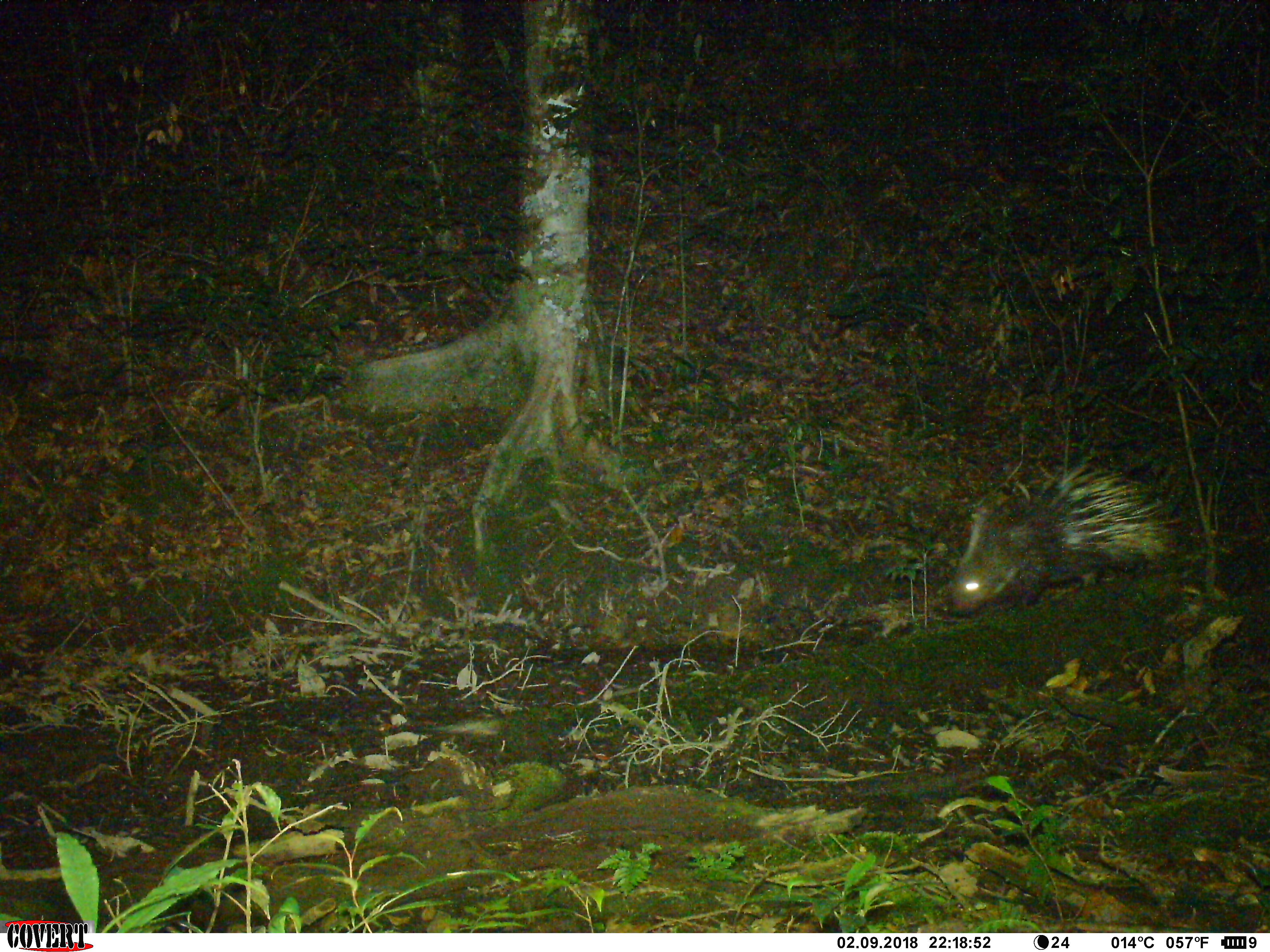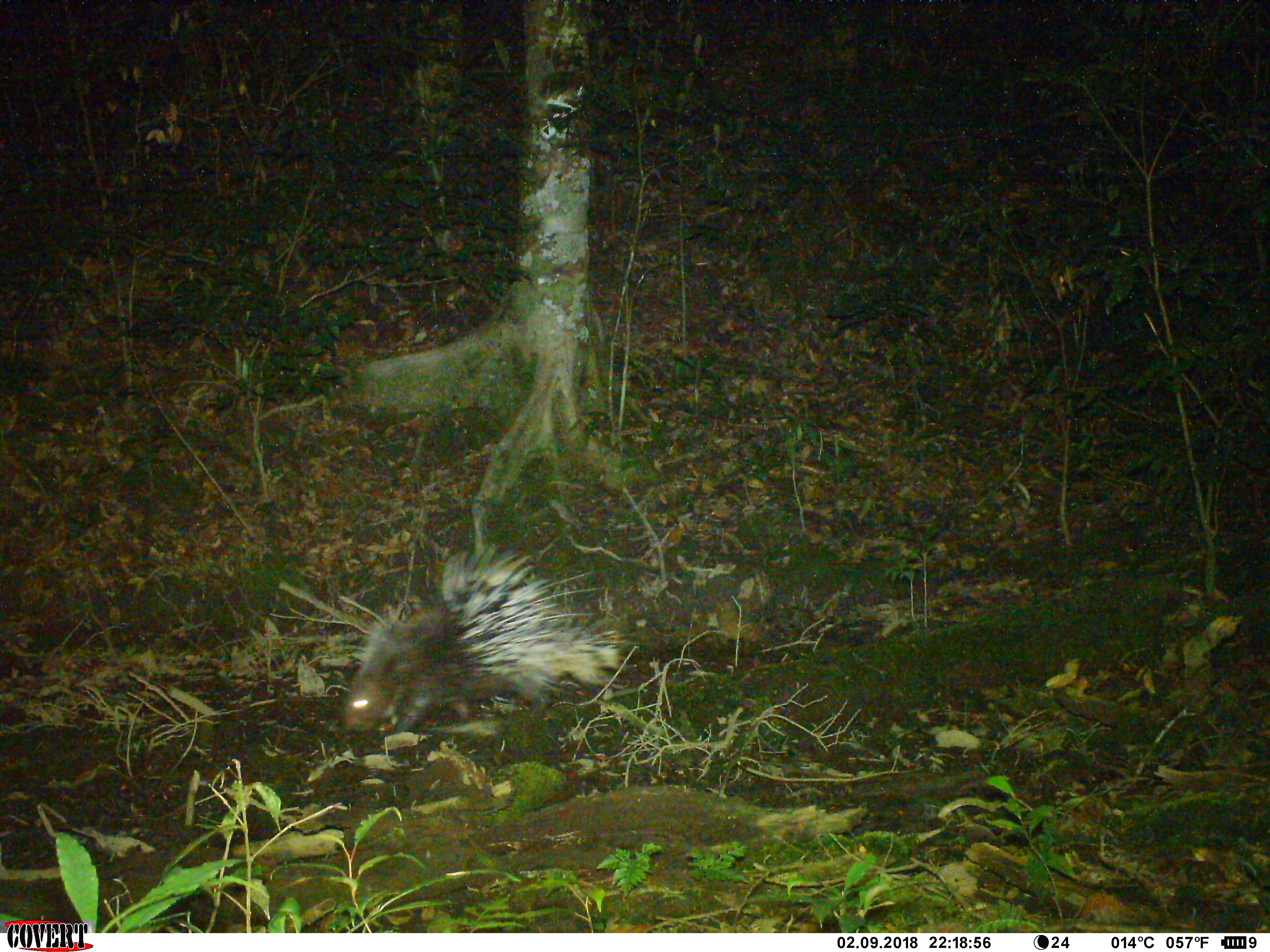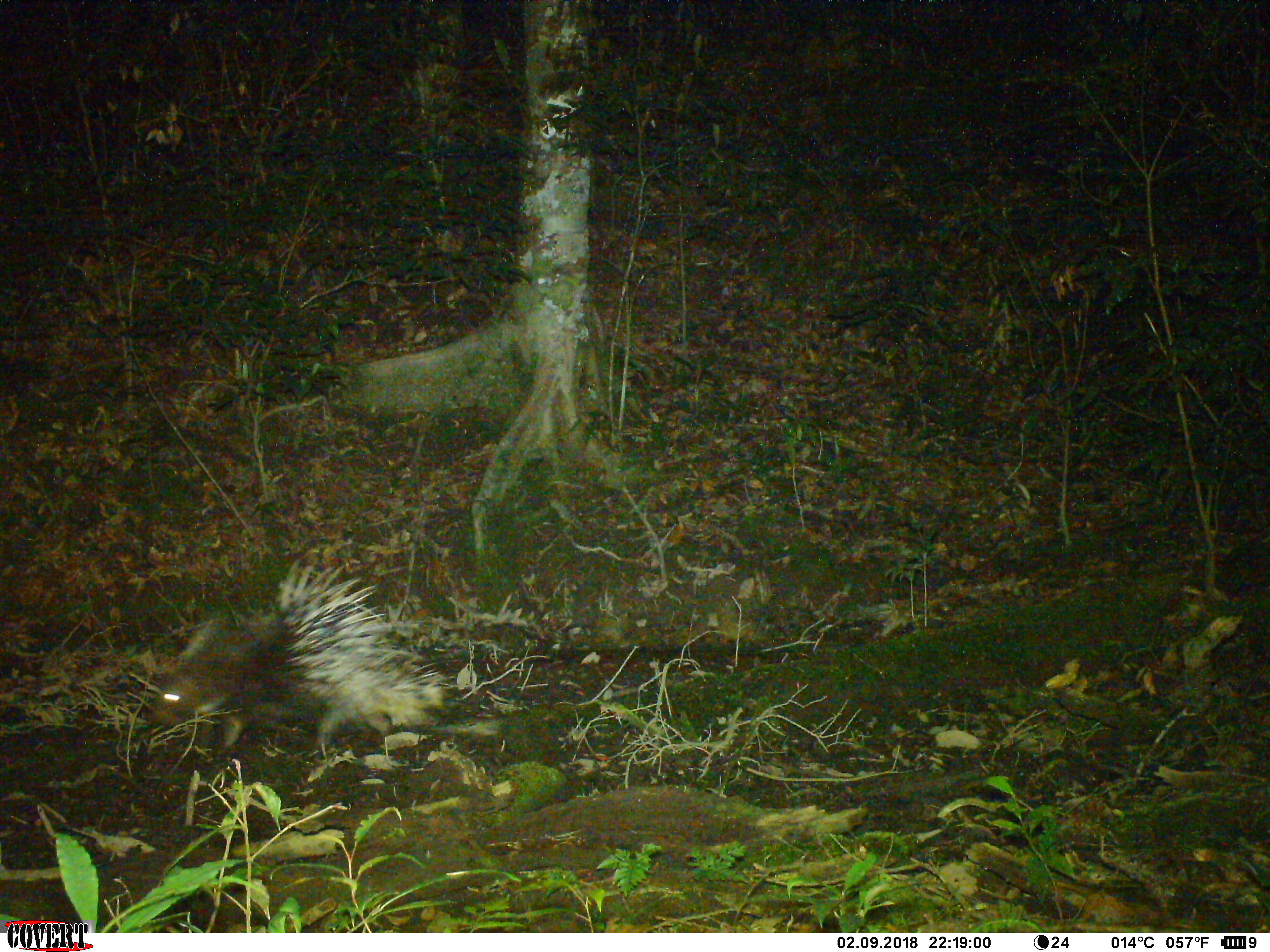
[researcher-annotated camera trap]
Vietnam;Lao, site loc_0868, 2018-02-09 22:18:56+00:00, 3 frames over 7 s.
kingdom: Animalia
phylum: Chordata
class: Mammalia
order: Rodentia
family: Hystricidae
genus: Hystrix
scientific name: Hystrix brachyura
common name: malayan porcupine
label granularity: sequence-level